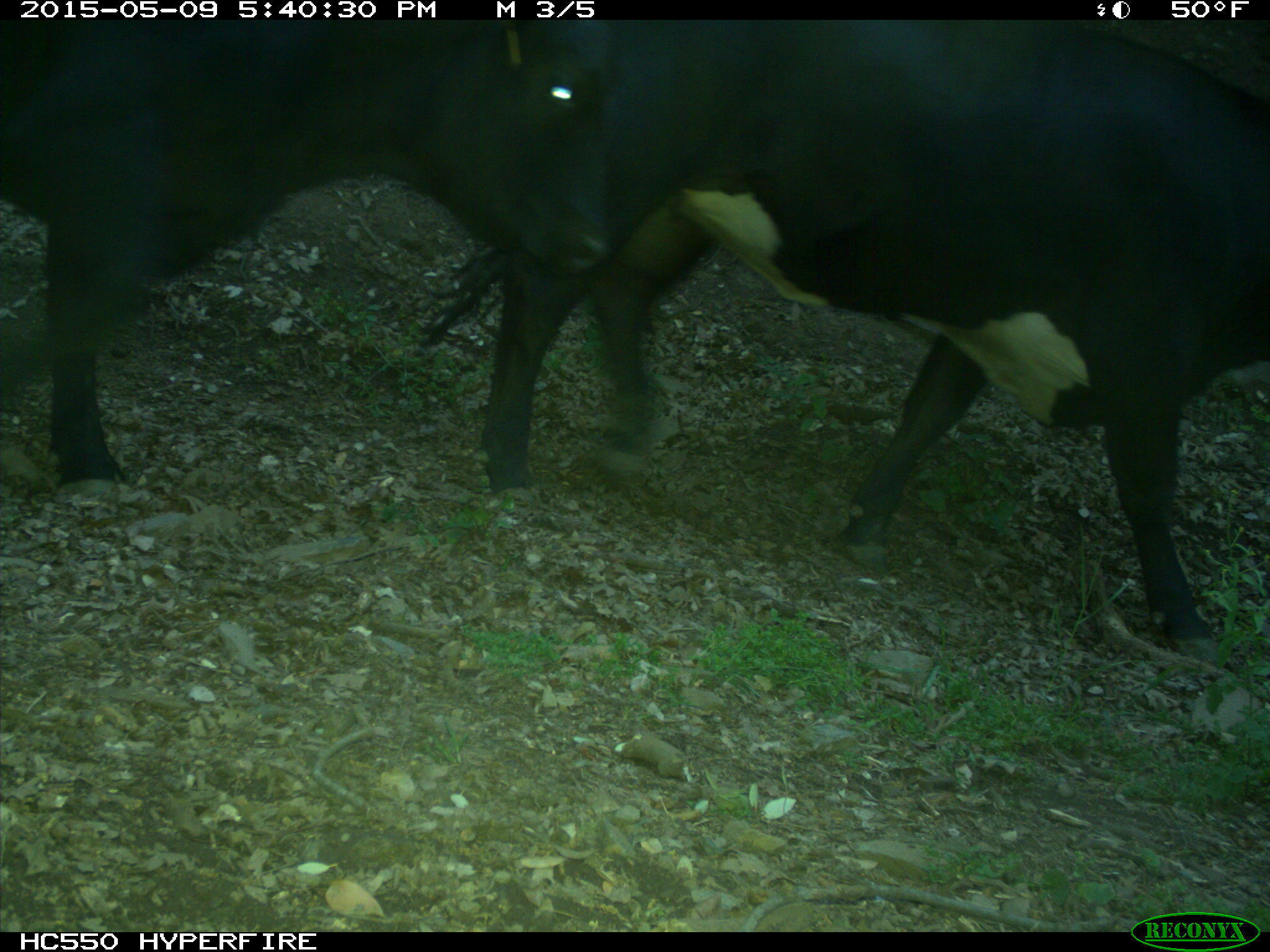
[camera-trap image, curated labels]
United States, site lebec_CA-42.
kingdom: Animalia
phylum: Chordata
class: Mammalia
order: Artiodactyla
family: Bovidae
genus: Bos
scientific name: Bos taurus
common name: domestic cow